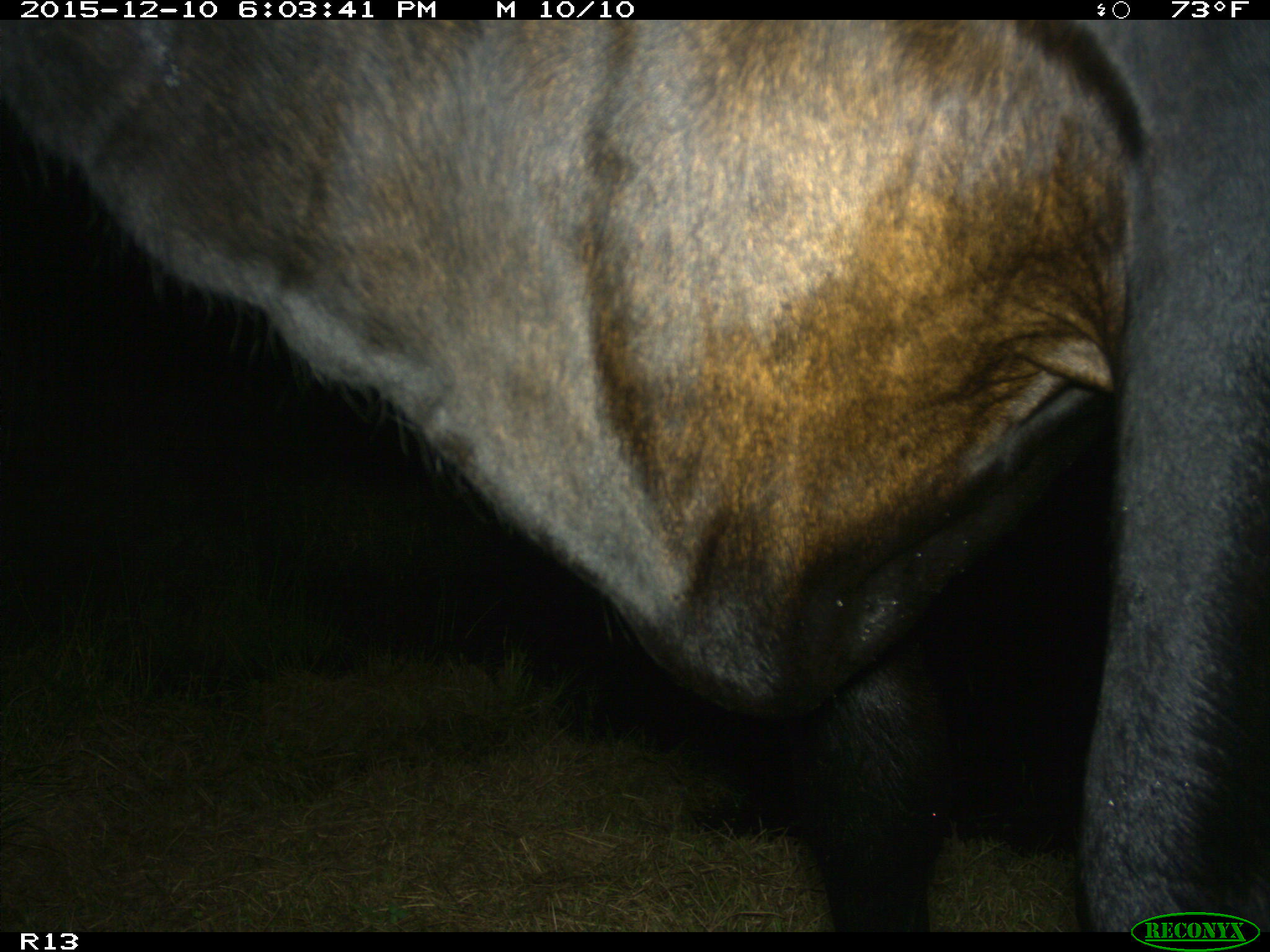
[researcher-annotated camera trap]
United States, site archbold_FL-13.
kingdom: Animalia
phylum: Chordata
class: Mammalia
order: Artiodactyla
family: Bovidae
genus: Bos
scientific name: Bos taurus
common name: domestic cow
Bos taurus (domestic cow).